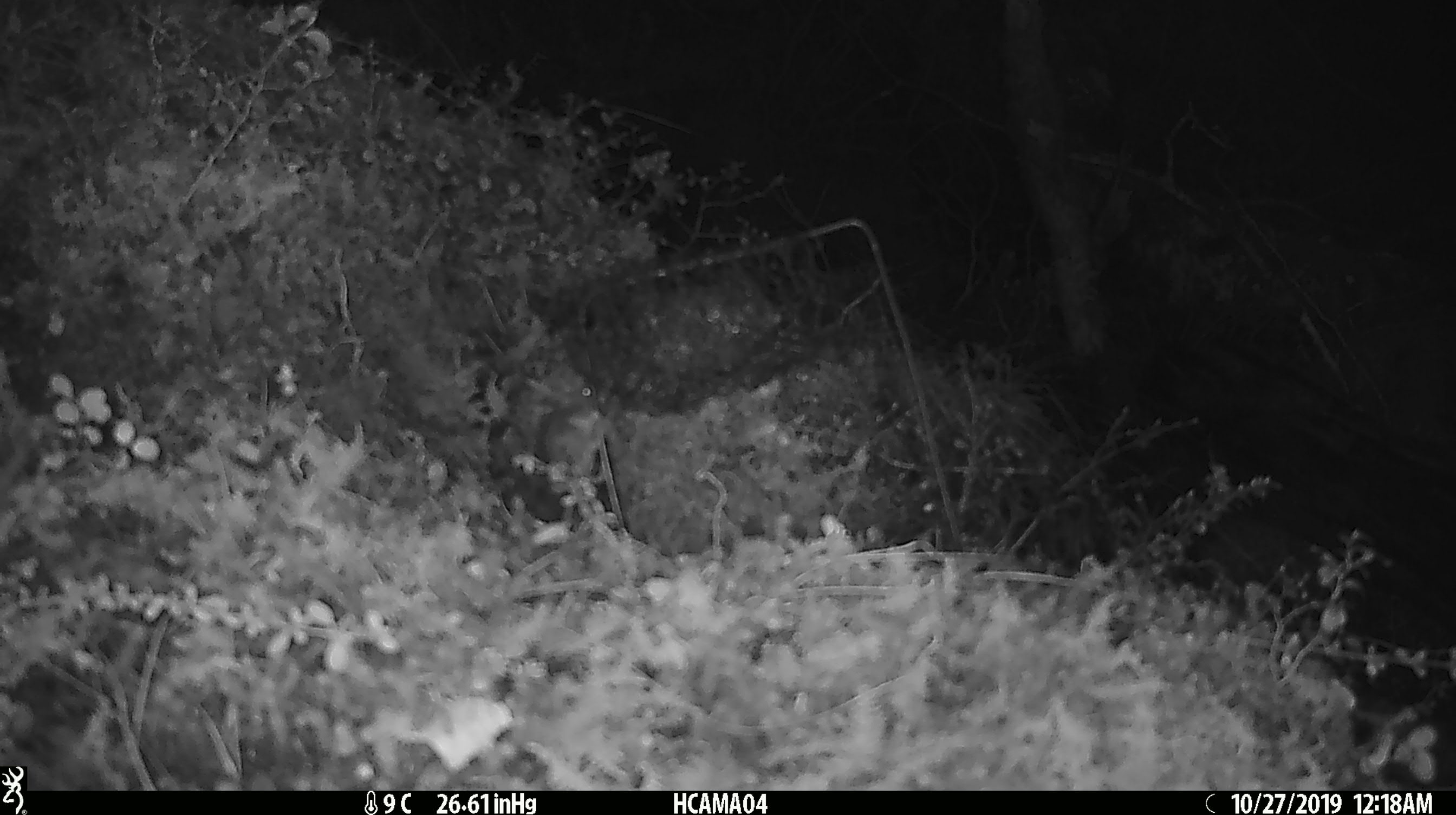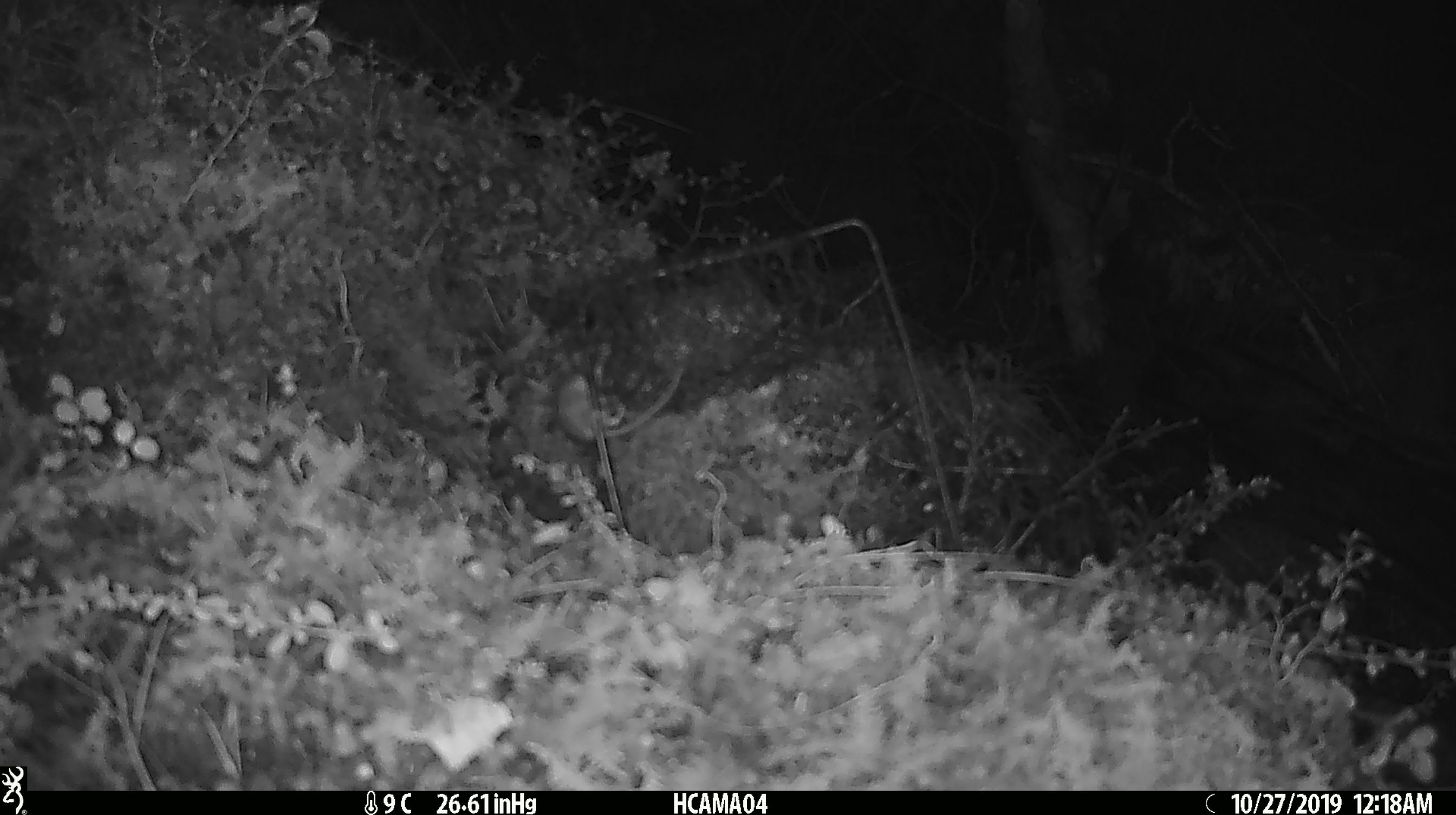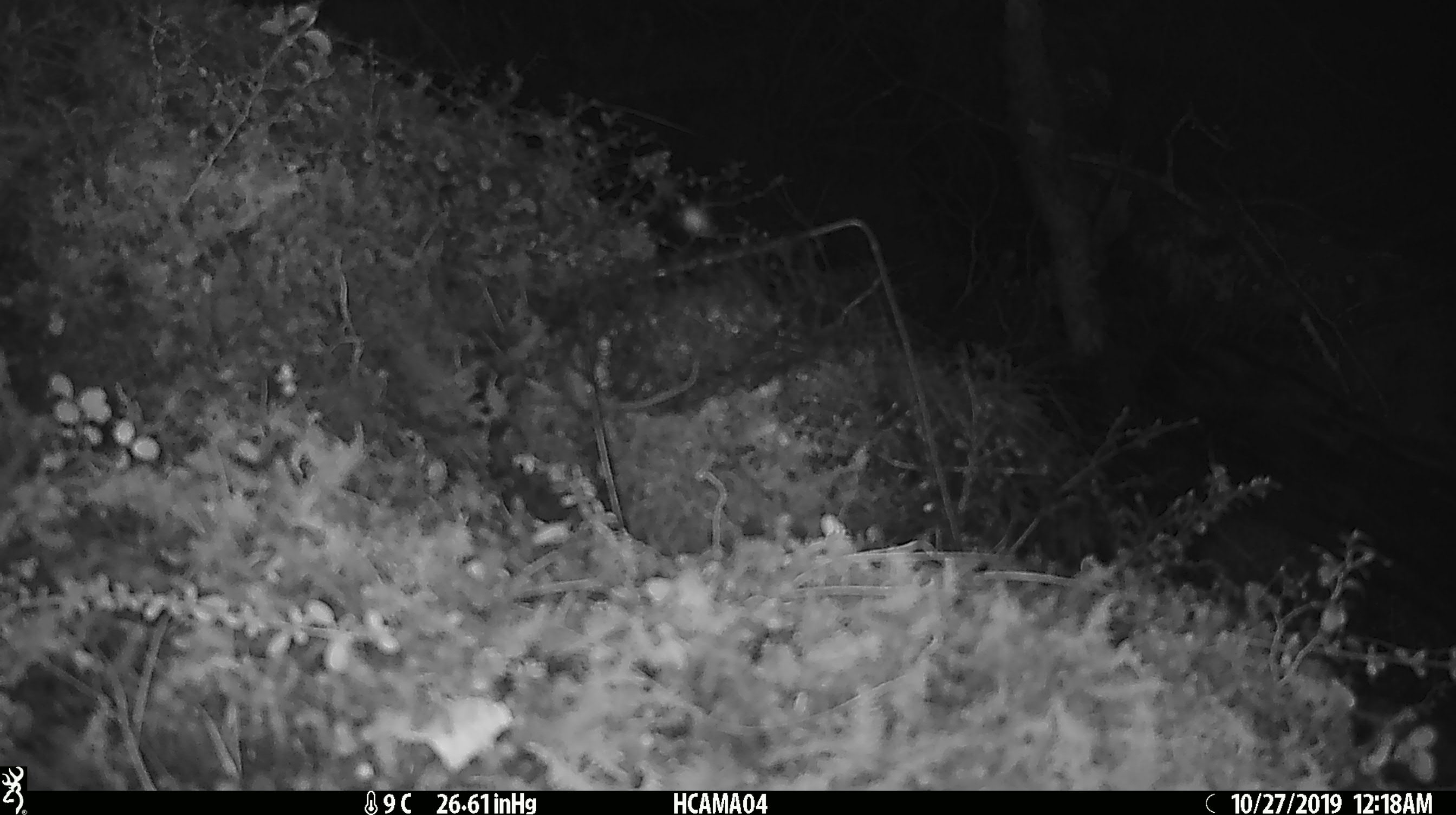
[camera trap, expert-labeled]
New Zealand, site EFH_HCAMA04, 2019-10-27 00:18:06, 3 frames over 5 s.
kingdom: Animalia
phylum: Chordata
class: Mammalia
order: Rodentia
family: Muridae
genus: Mus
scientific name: Mus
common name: mouse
Mouse (Mus).